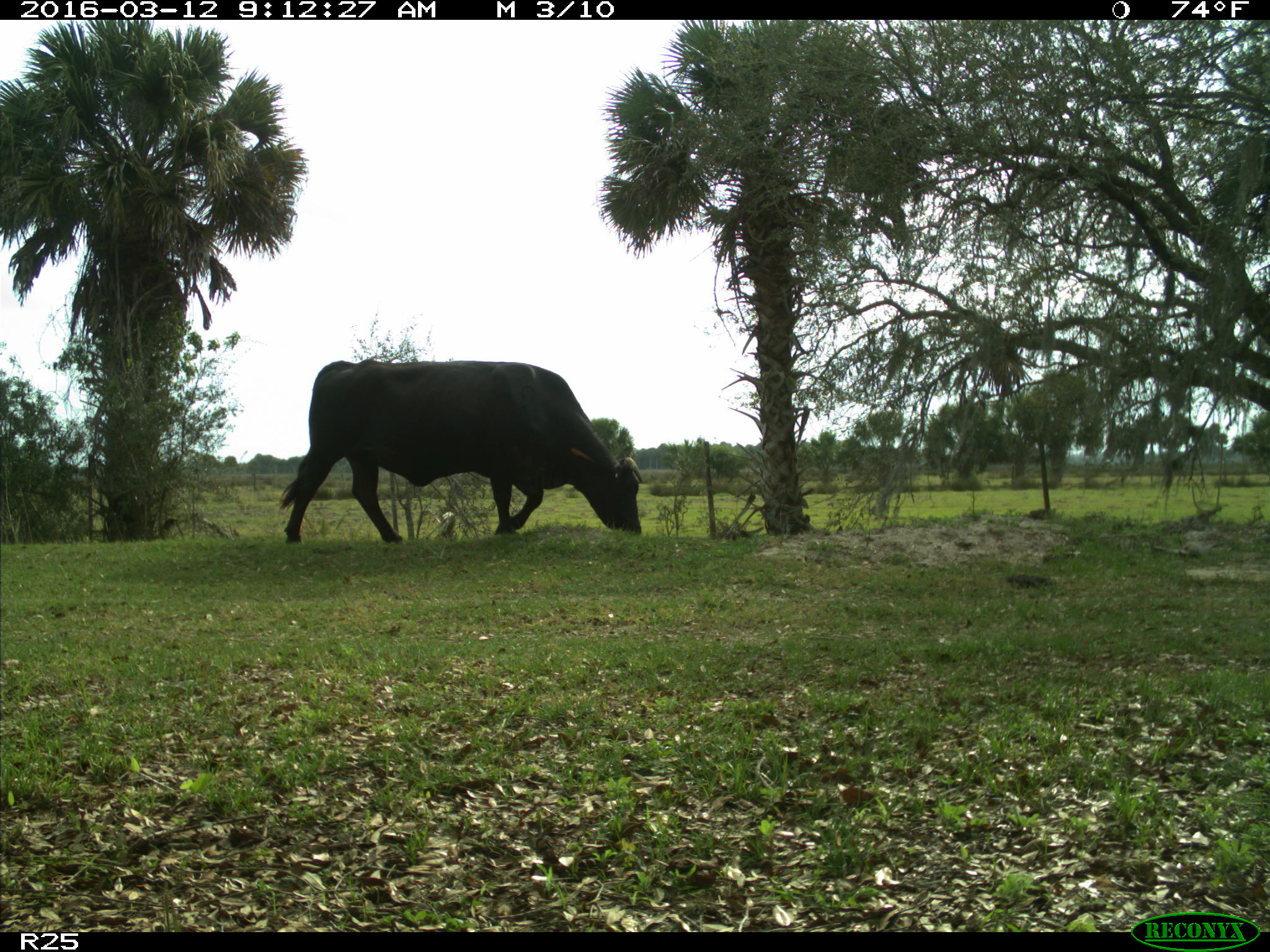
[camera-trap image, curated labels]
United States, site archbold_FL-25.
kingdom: Animalia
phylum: Chordata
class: Mammalia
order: Artiodactyla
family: Bovidae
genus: Bos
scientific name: Bos taurus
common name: domestic cow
Bos taurus (domestic cow).